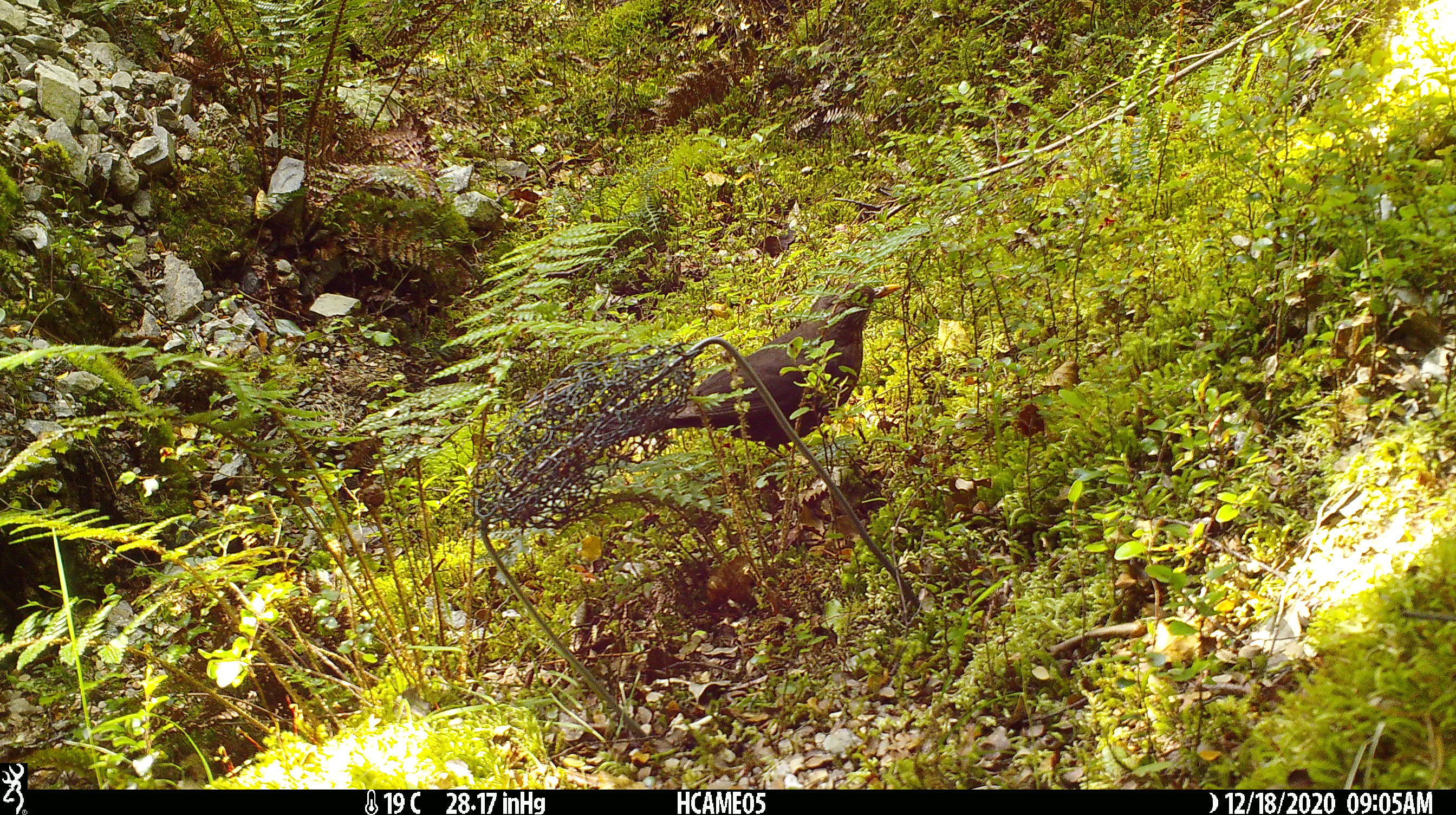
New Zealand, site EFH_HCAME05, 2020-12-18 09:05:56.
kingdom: Animalia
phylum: Chordata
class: Aves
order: Passeriformes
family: Turdidae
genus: Turdus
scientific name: Turdus merula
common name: eurasian blackbird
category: blackbird